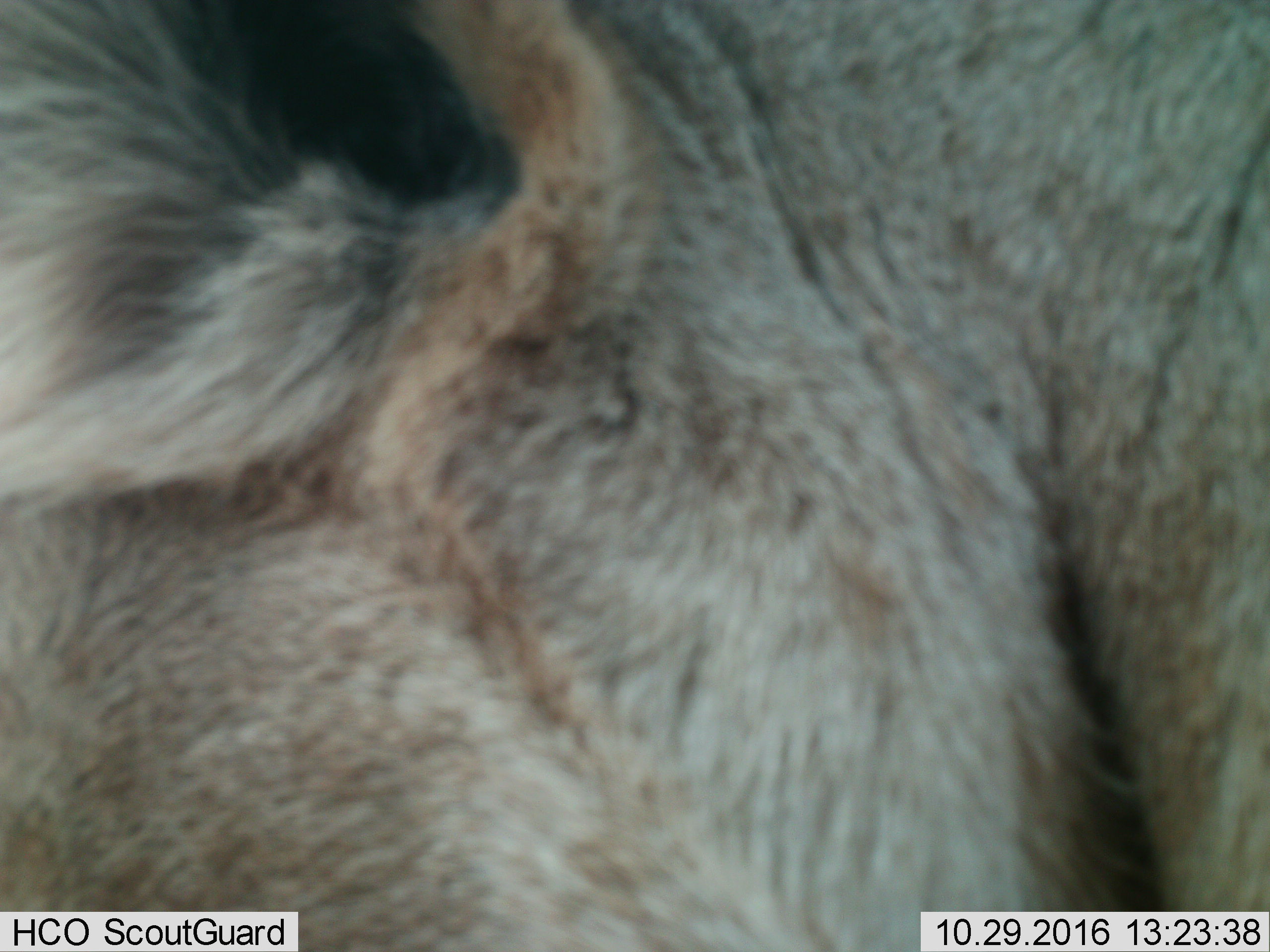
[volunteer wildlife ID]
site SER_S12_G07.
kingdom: Animalia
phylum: Chordata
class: Mammalia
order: Carnivora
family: Felidae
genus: Panthera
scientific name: Panthera leo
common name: lion female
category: lionfemale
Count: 1.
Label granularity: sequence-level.